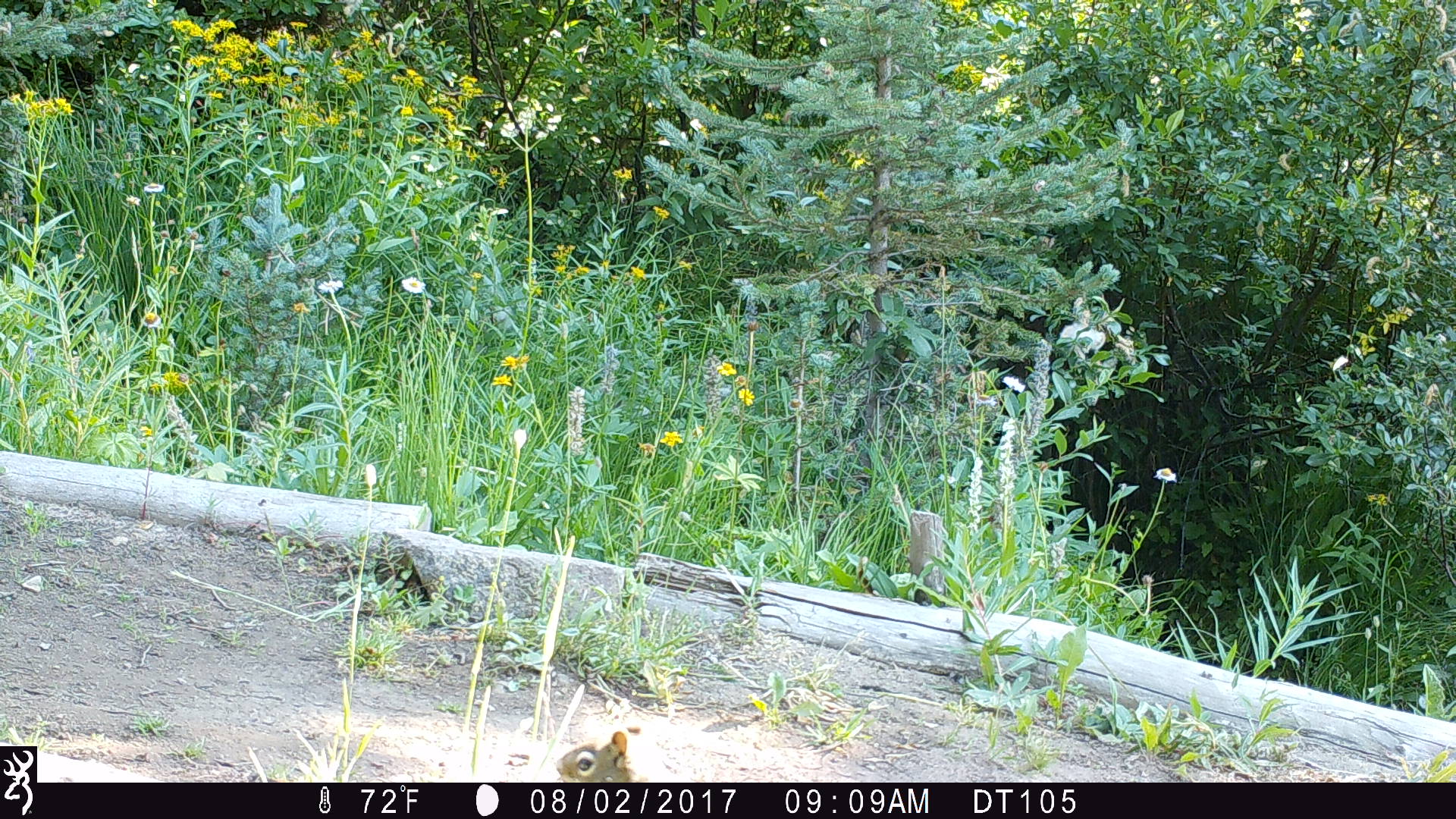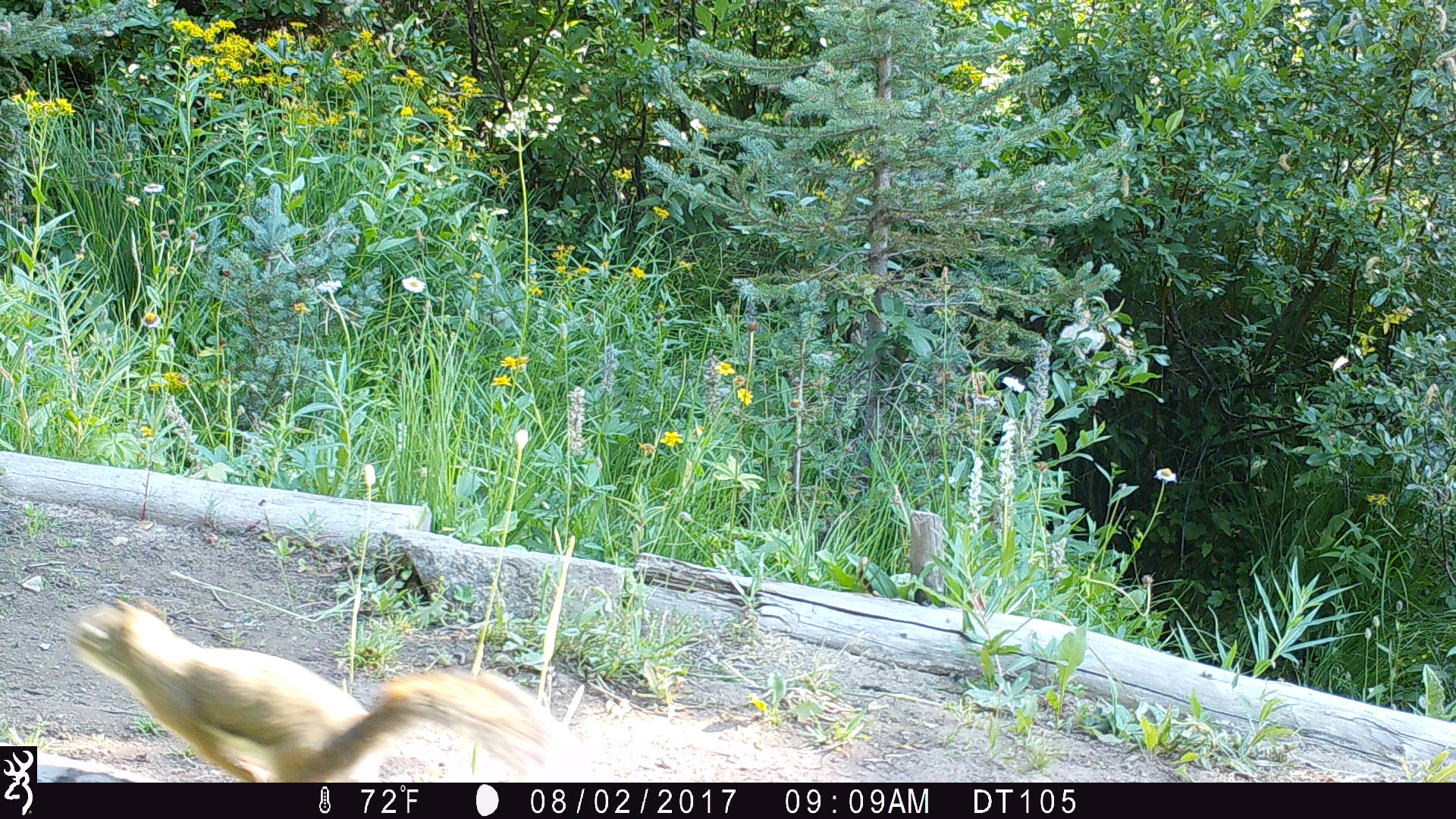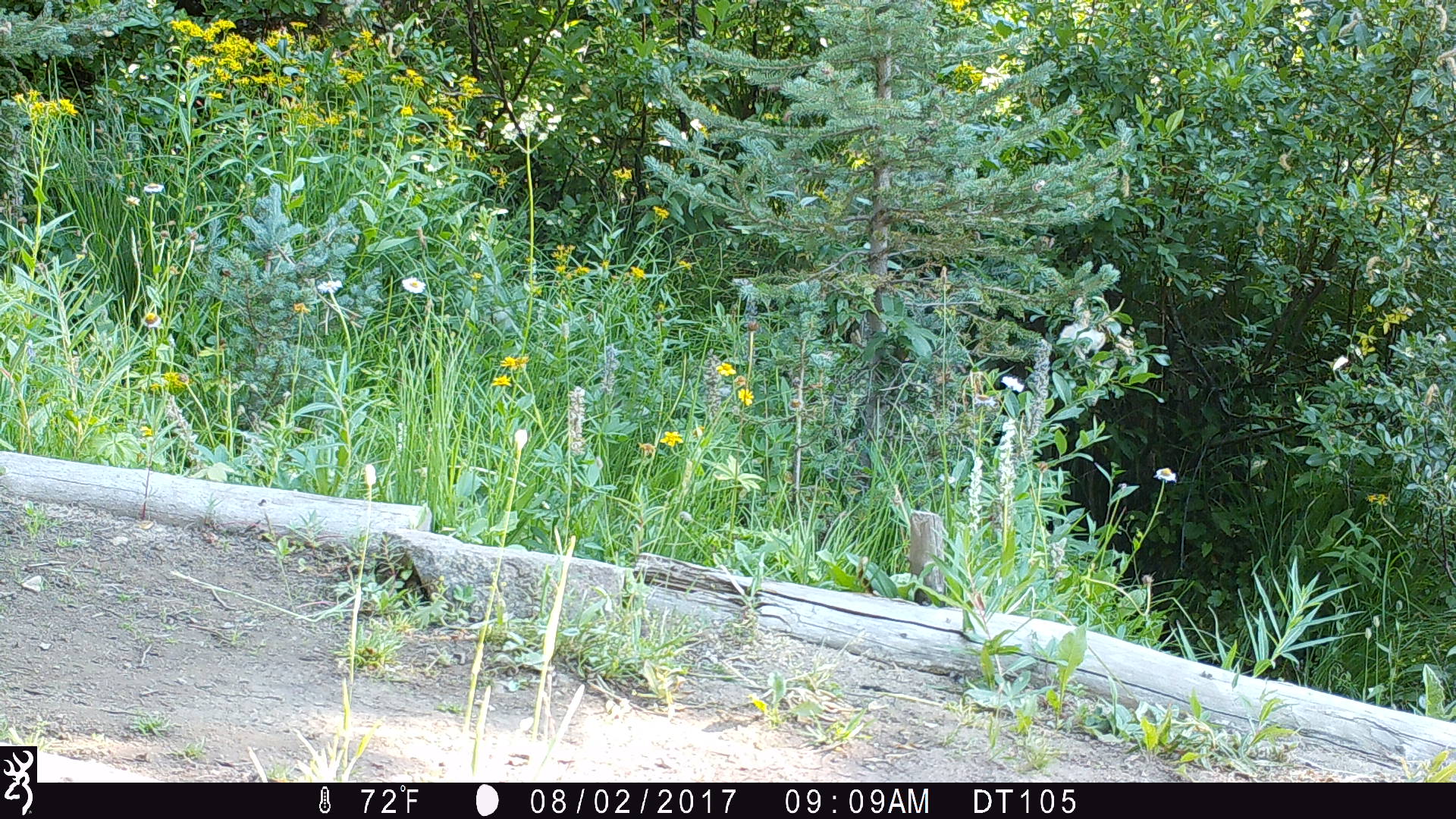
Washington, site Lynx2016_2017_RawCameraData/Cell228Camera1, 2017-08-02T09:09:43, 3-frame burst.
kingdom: Animalia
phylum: Chordata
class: Mammalia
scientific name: Mammalia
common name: small mammal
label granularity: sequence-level